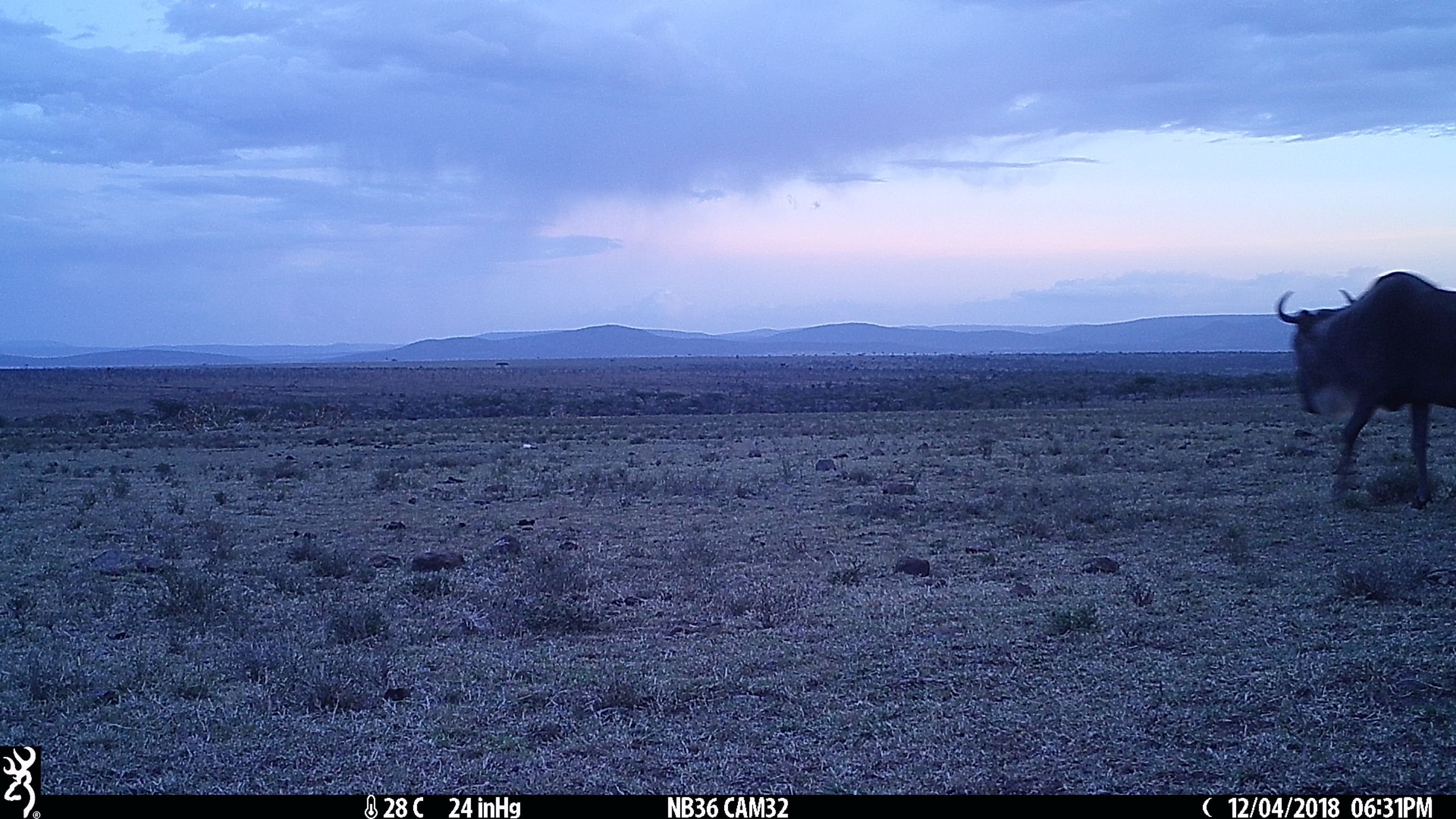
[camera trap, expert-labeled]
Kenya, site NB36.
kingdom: Animalia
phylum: Chordata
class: Mammalia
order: Artiodactyla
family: Bovidae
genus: Connochaetes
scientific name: Connochaetes taurinus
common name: blue wildebeest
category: wildebeest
Wildebeest (blue wildebeest) (Connochaetes taurinus).